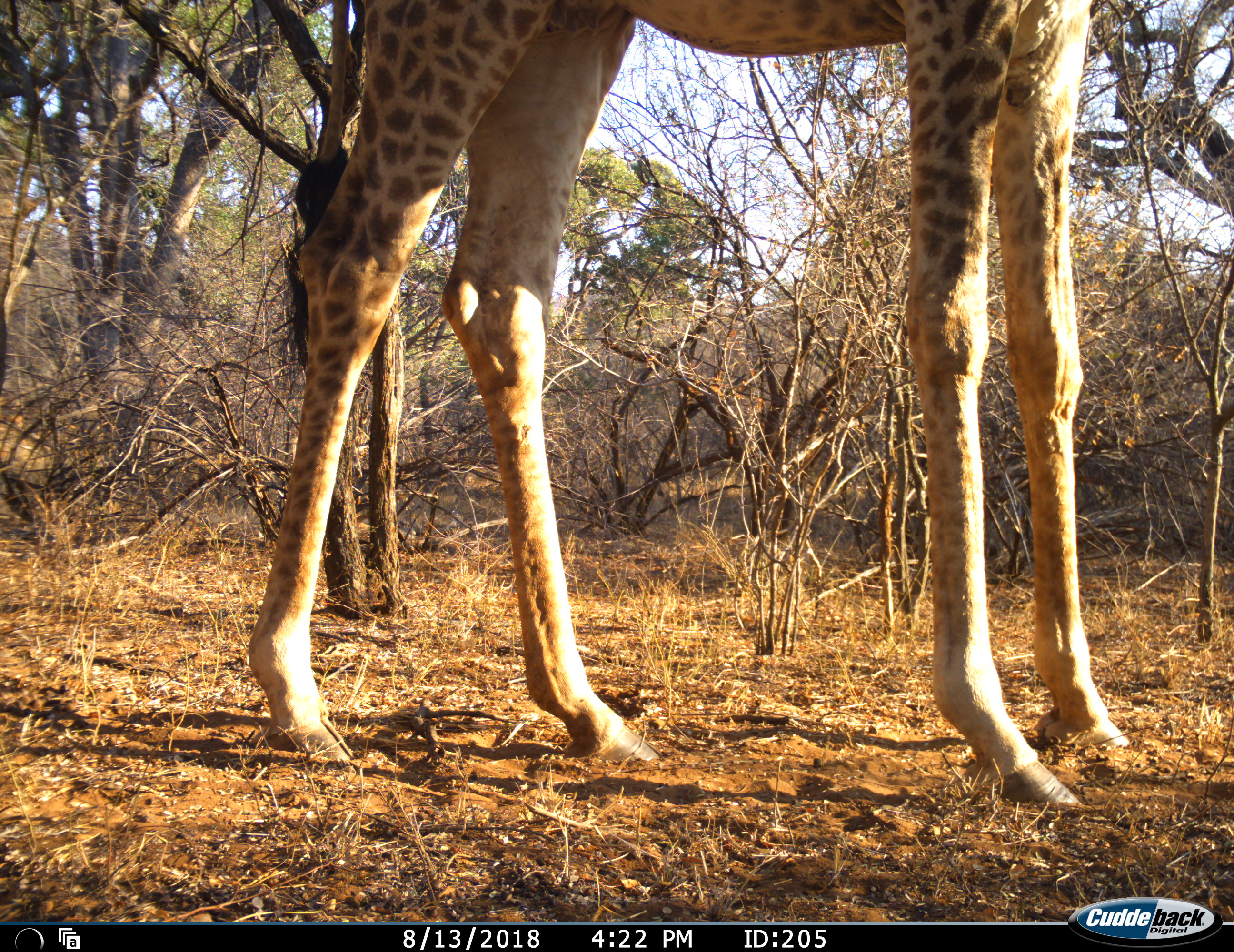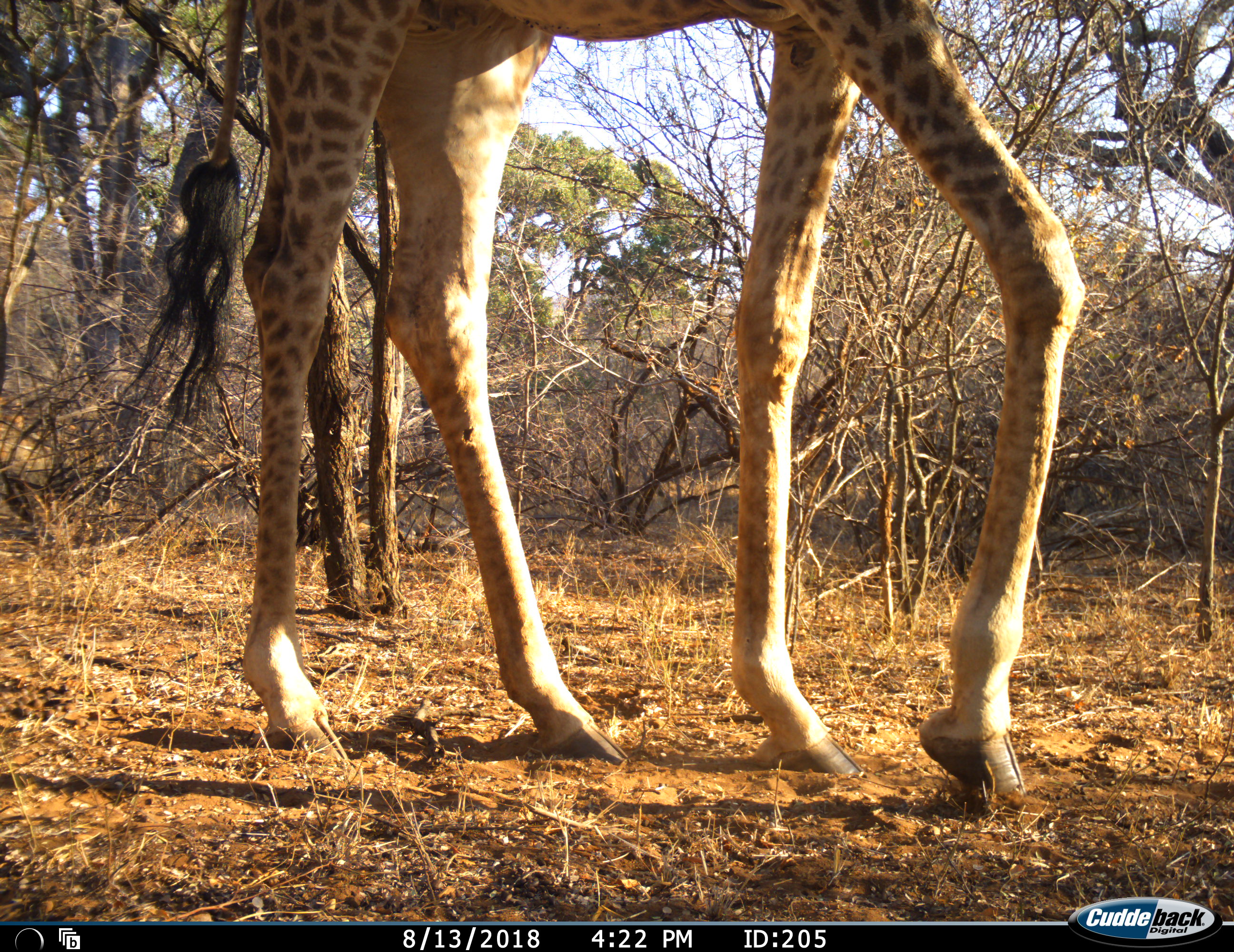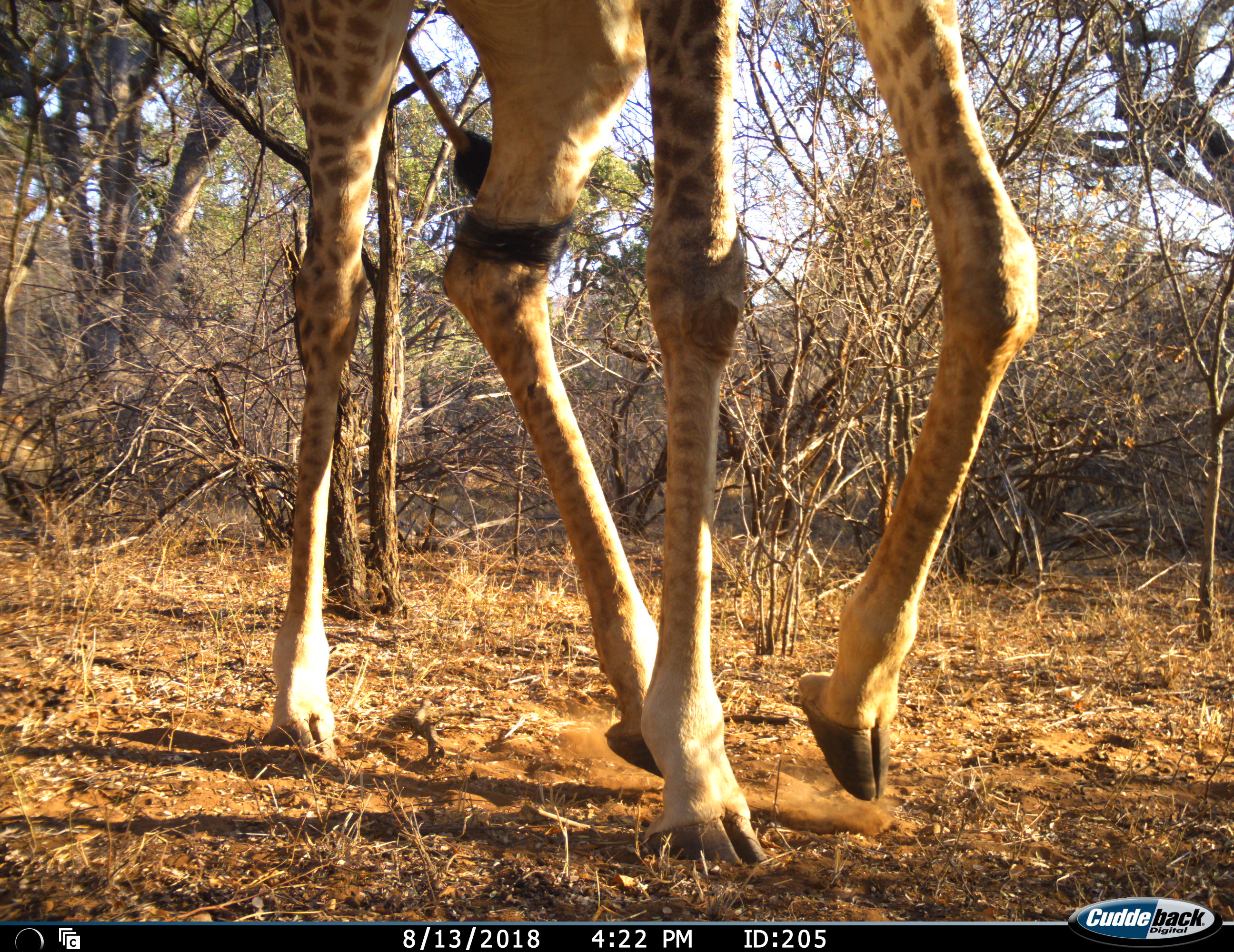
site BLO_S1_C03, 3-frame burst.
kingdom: Animalia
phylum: Chordata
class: Mammalia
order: Artiodactyla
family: Giraffidae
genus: Giraffa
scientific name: Giraffa camelopardalis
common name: giraffe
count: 1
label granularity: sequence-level